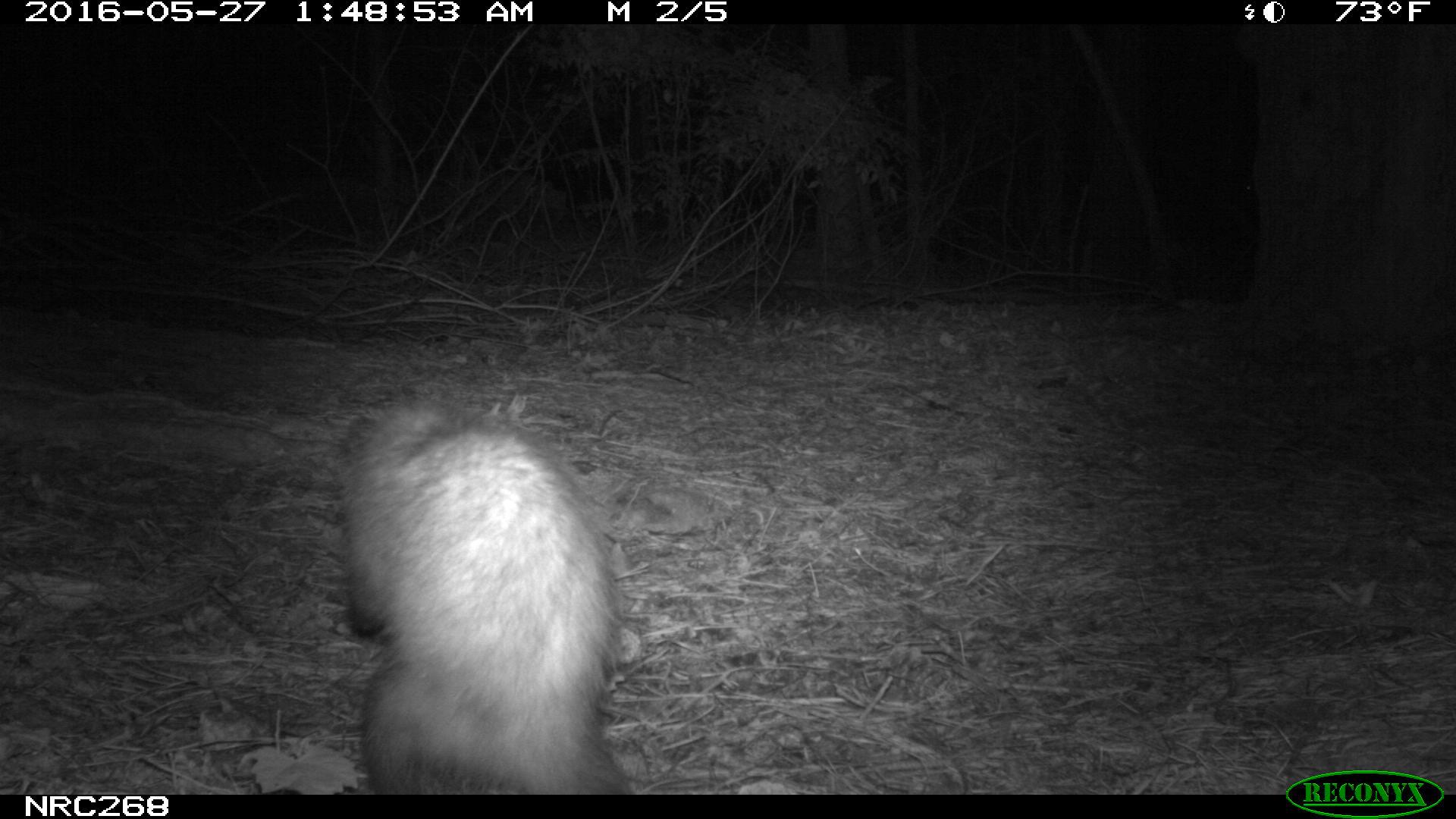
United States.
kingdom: Animalia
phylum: Chordata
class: Mammalia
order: Didelphimorphia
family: Didelphidae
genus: Didelphis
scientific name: Didelphis virginiana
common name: virginia opossum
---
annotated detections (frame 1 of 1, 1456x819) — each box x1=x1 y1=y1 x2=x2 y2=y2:
Virginia Opossum: x1=318 y1=383 x2=645 y2=790